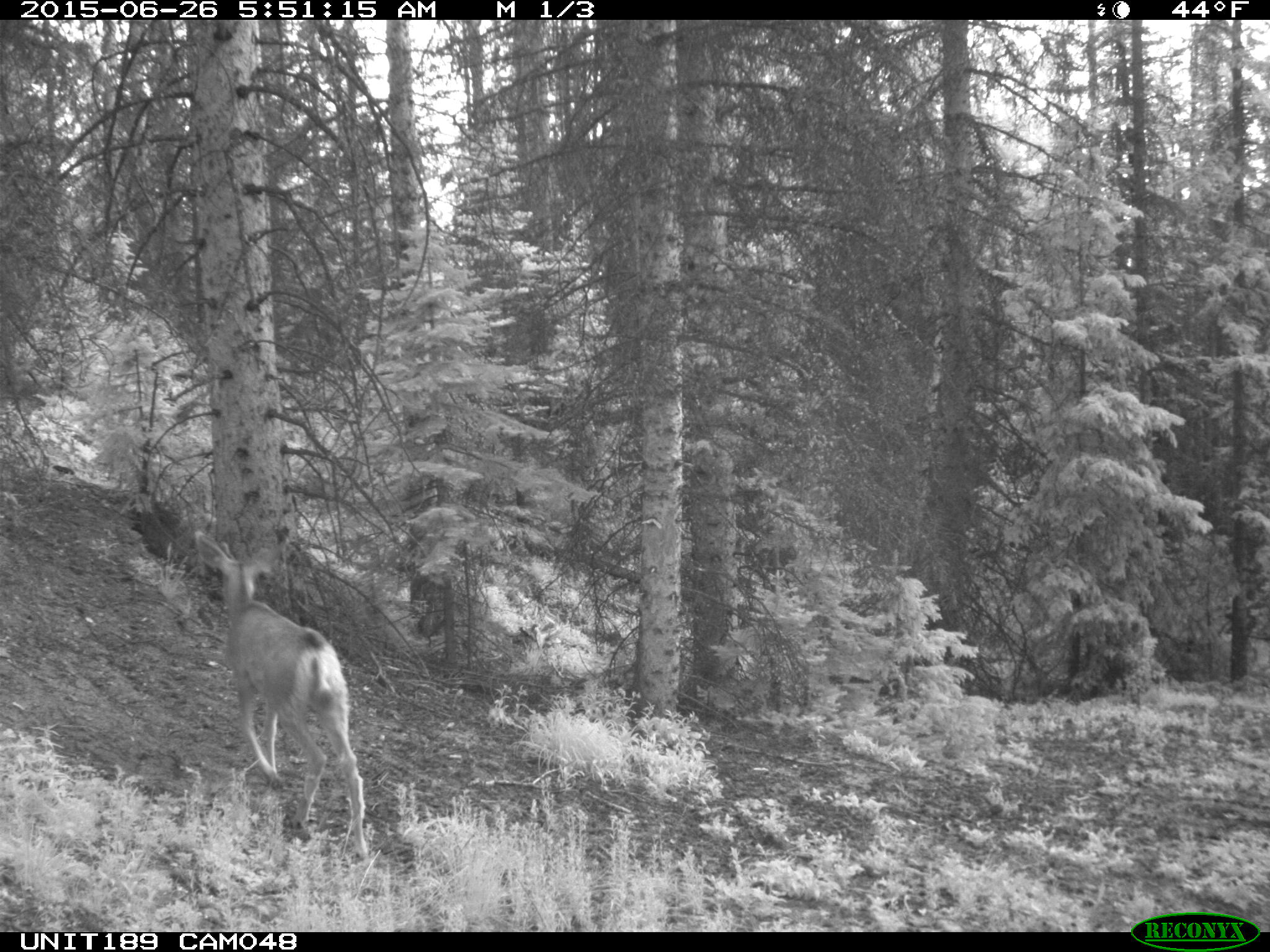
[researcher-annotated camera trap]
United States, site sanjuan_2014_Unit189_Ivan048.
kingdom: Animalia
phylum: Chordata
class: Mammalia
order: Artiodactyla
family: Cervidae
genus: Odocoileus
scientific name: Odocoileus hemionus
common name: mule deer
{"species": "Odocoileus hemionus (mule deer)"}